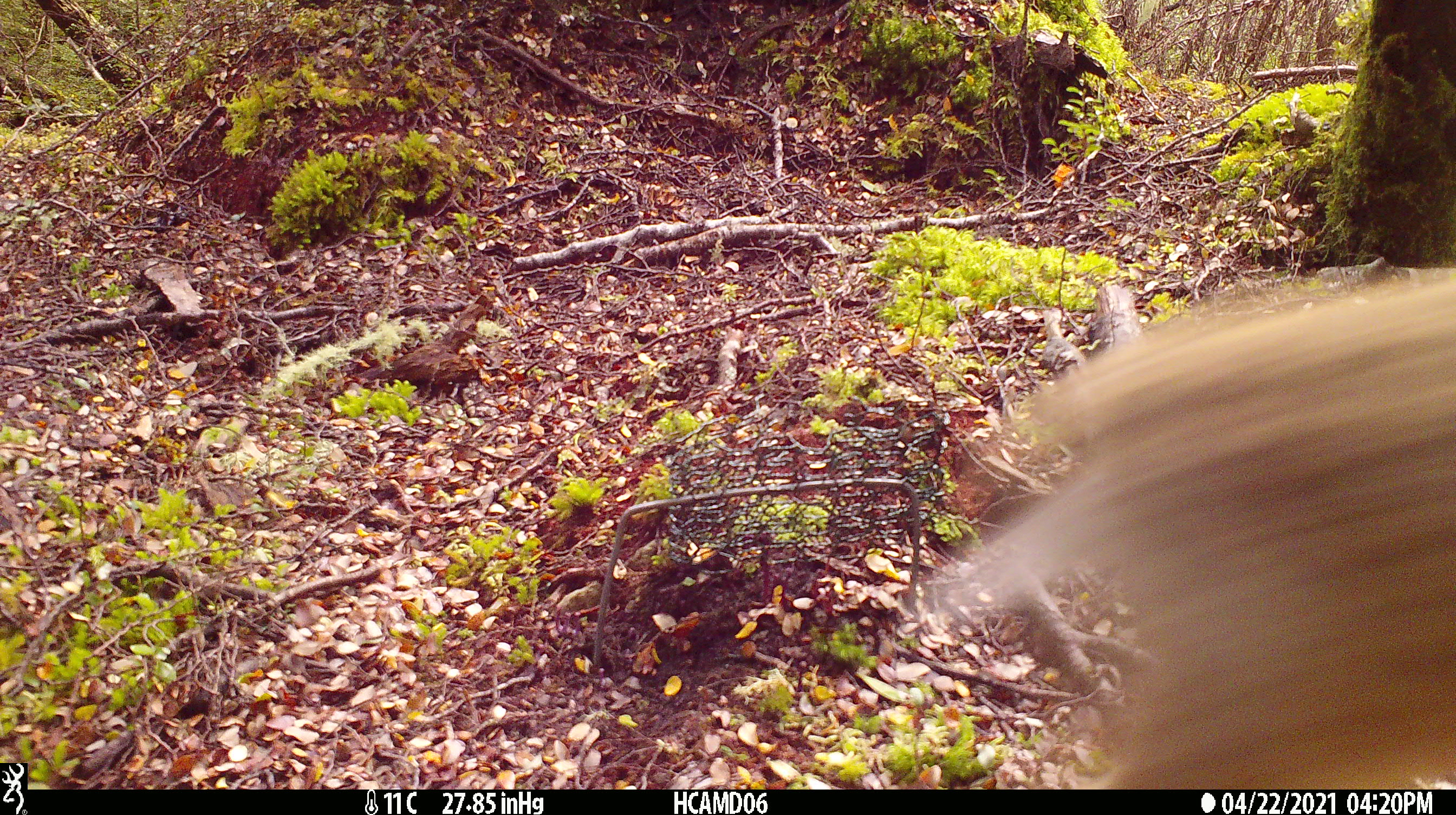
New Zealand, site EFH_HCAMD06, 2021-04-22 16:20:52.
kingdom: Animalia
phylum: Chordata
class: Mammalia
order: Lagomorpha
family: Leporidae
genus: Lepus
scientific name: Lepus europaeus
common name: brown hare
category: hare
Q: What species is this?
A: Hare (brown hare) (Lepus europaeus).